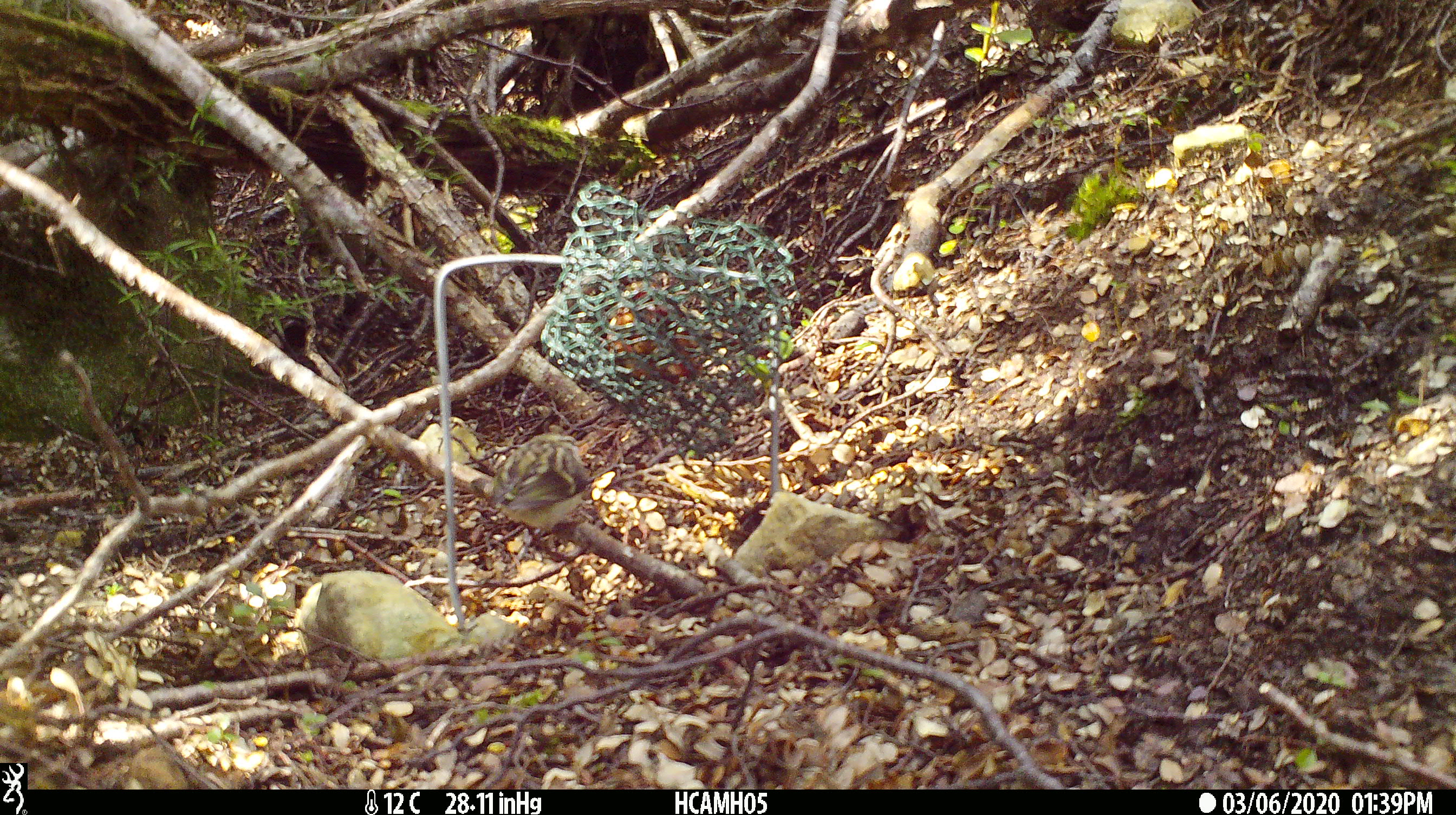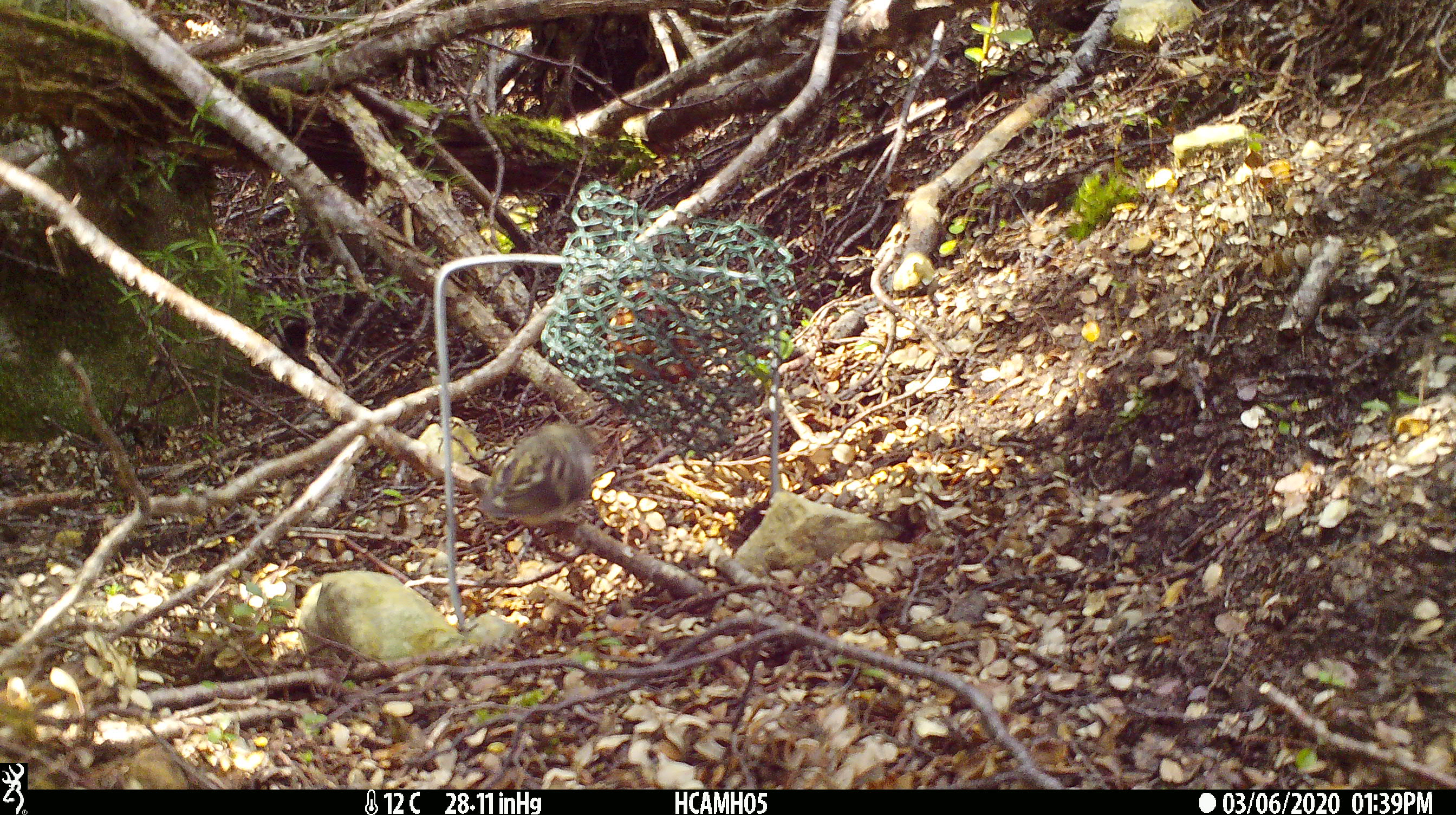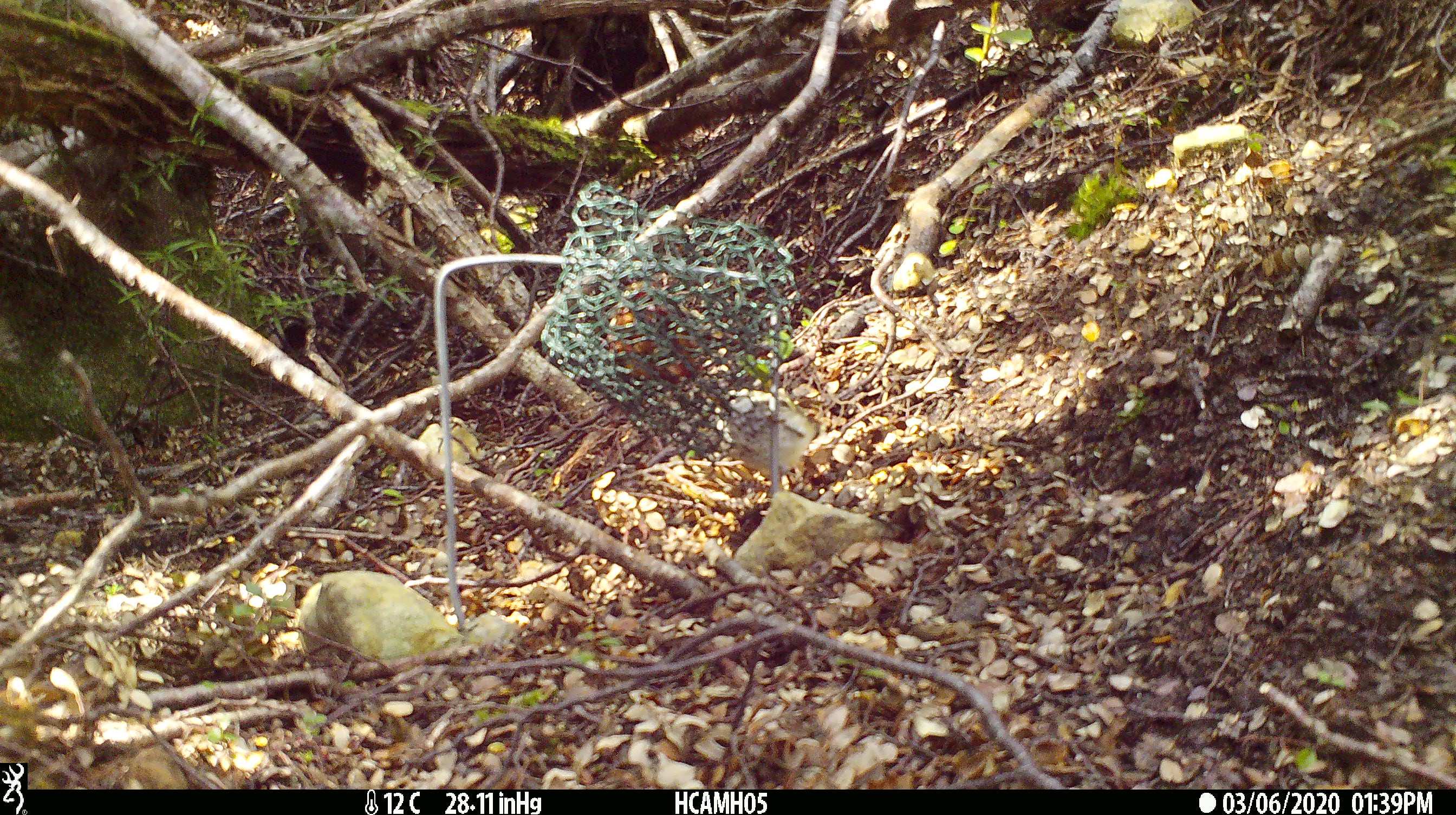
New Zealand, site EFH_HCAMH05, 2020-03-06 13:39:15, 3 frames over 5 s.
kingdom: Animalia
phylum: Chordata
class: Aves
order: Passeriformes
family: Acanthisittidae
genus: Acanthisitta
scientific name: Acanthisitta chloris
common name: rifleman